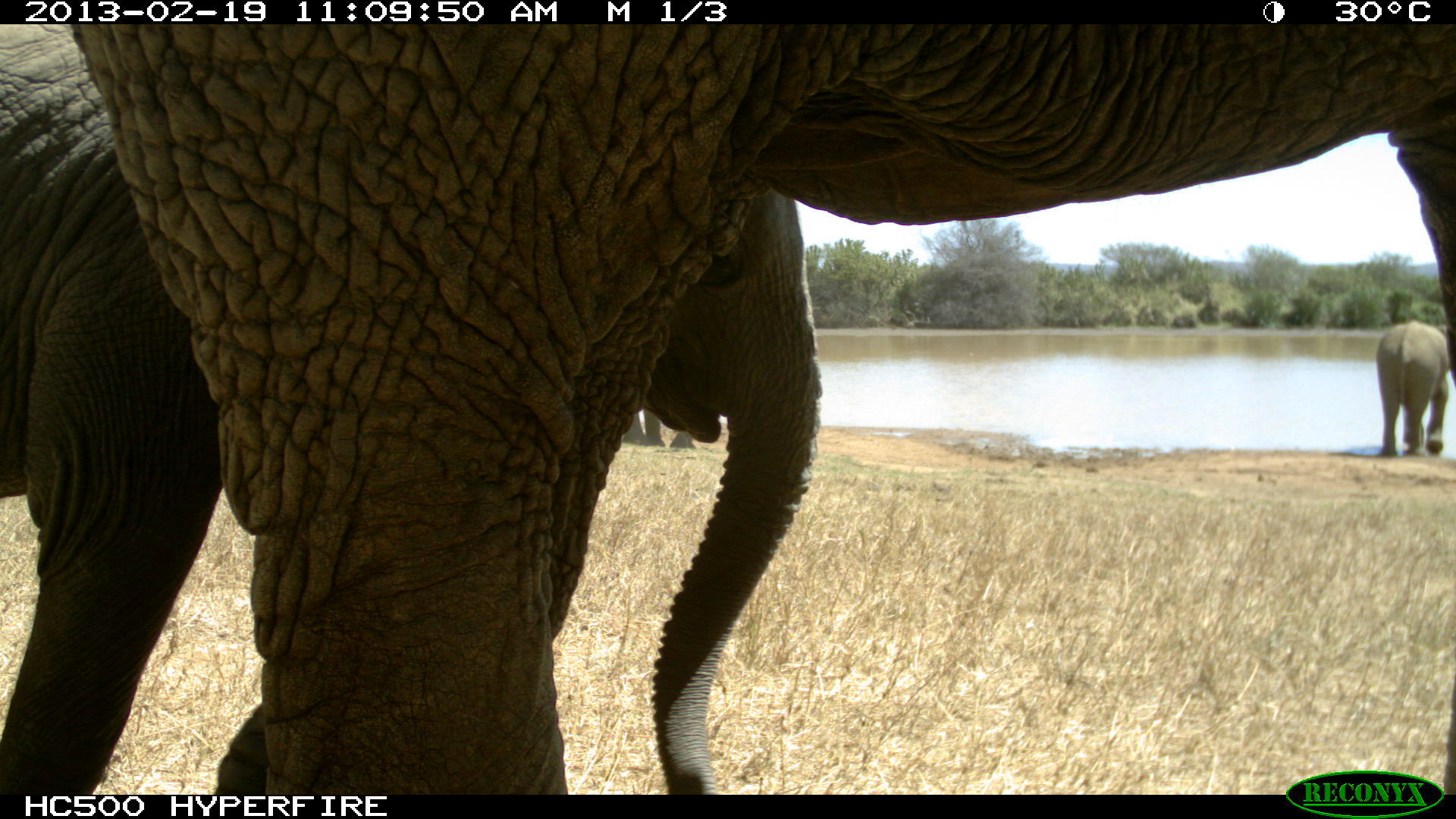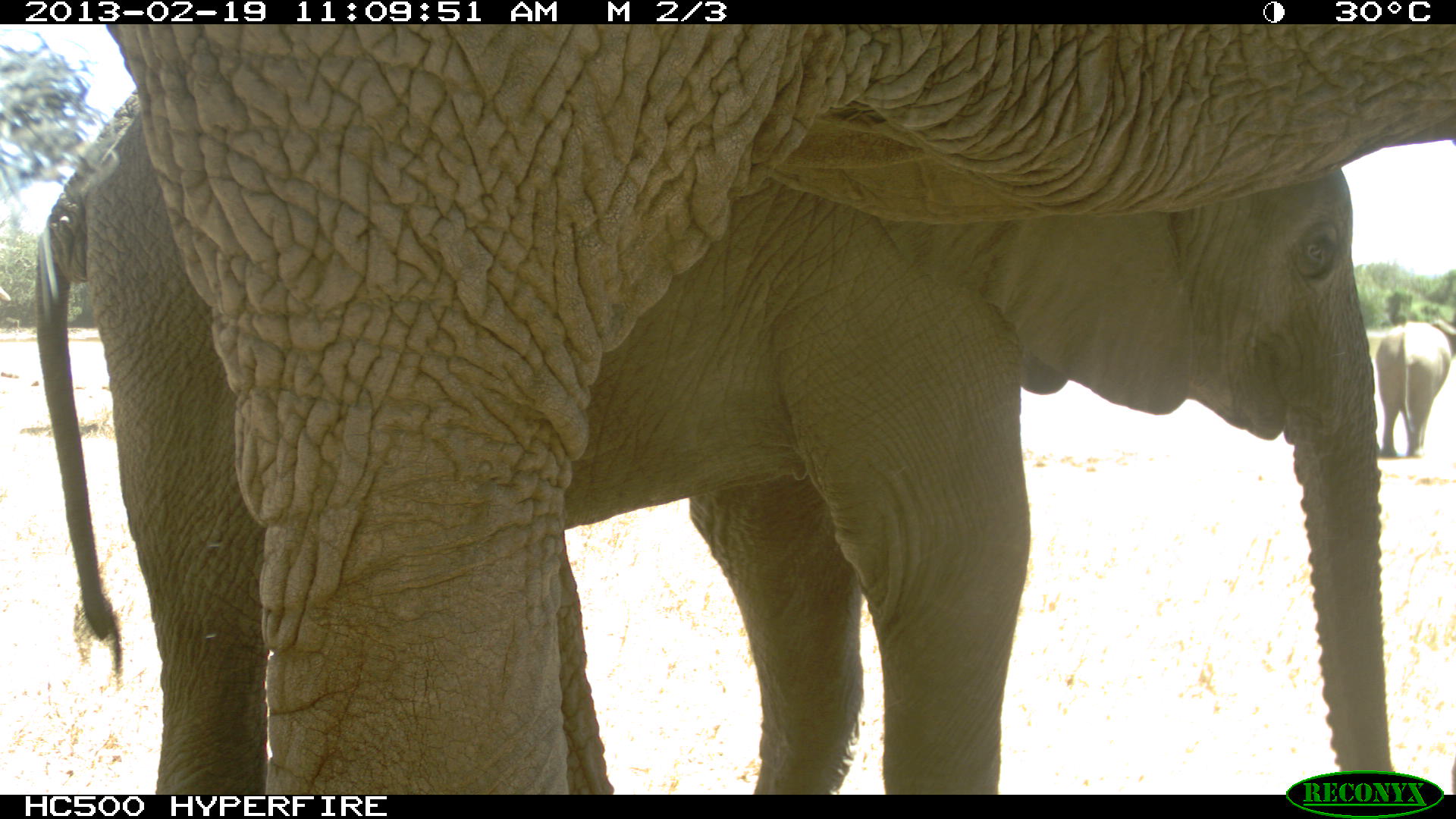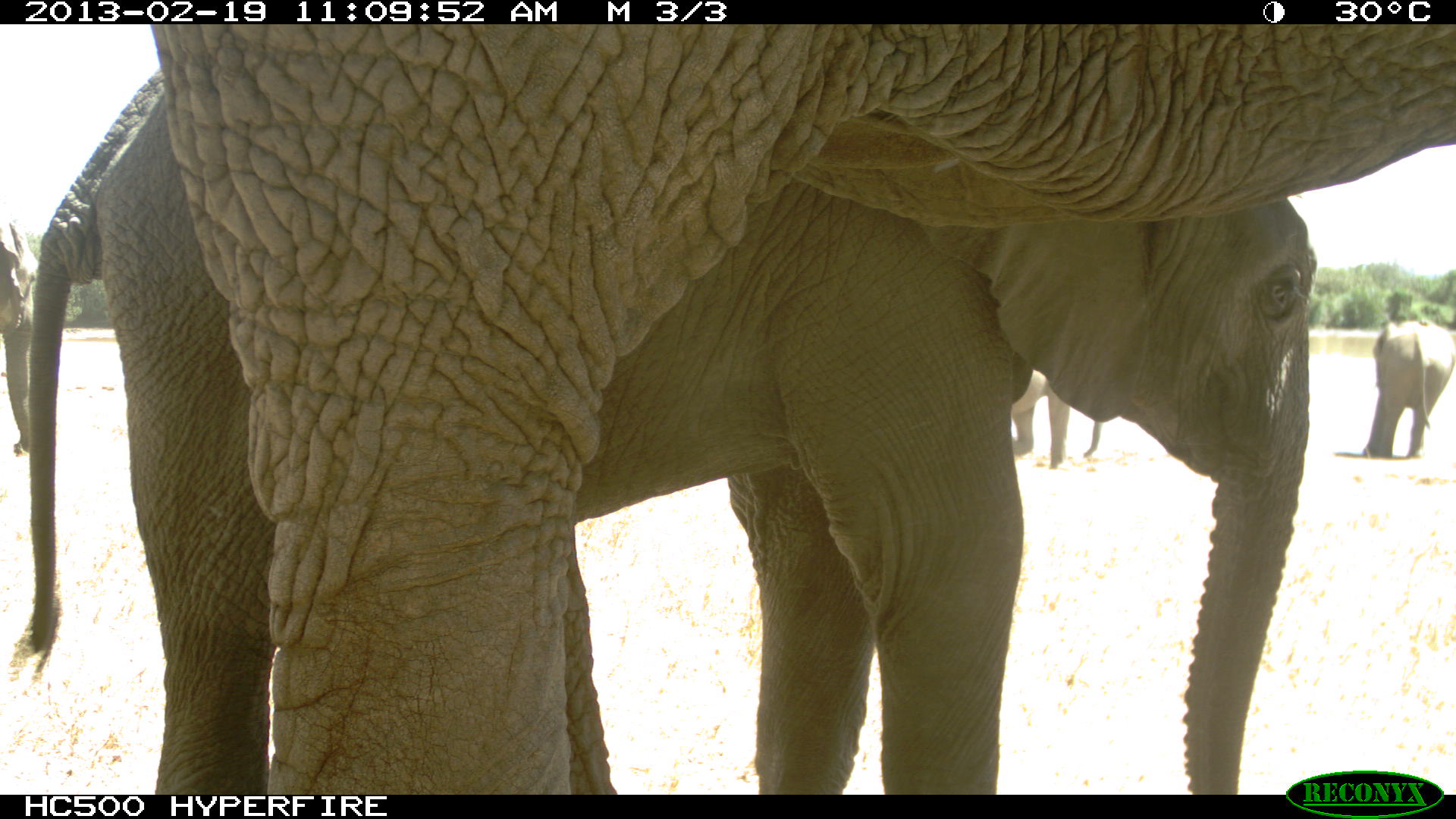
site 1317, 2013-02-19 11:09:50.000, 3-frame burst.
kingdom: Animalia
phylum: Chordata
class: Mammalia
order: Proboscidea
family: Elephantidae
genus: Loxodonta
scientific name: Loxodonta africana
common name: african bush elephant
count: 5